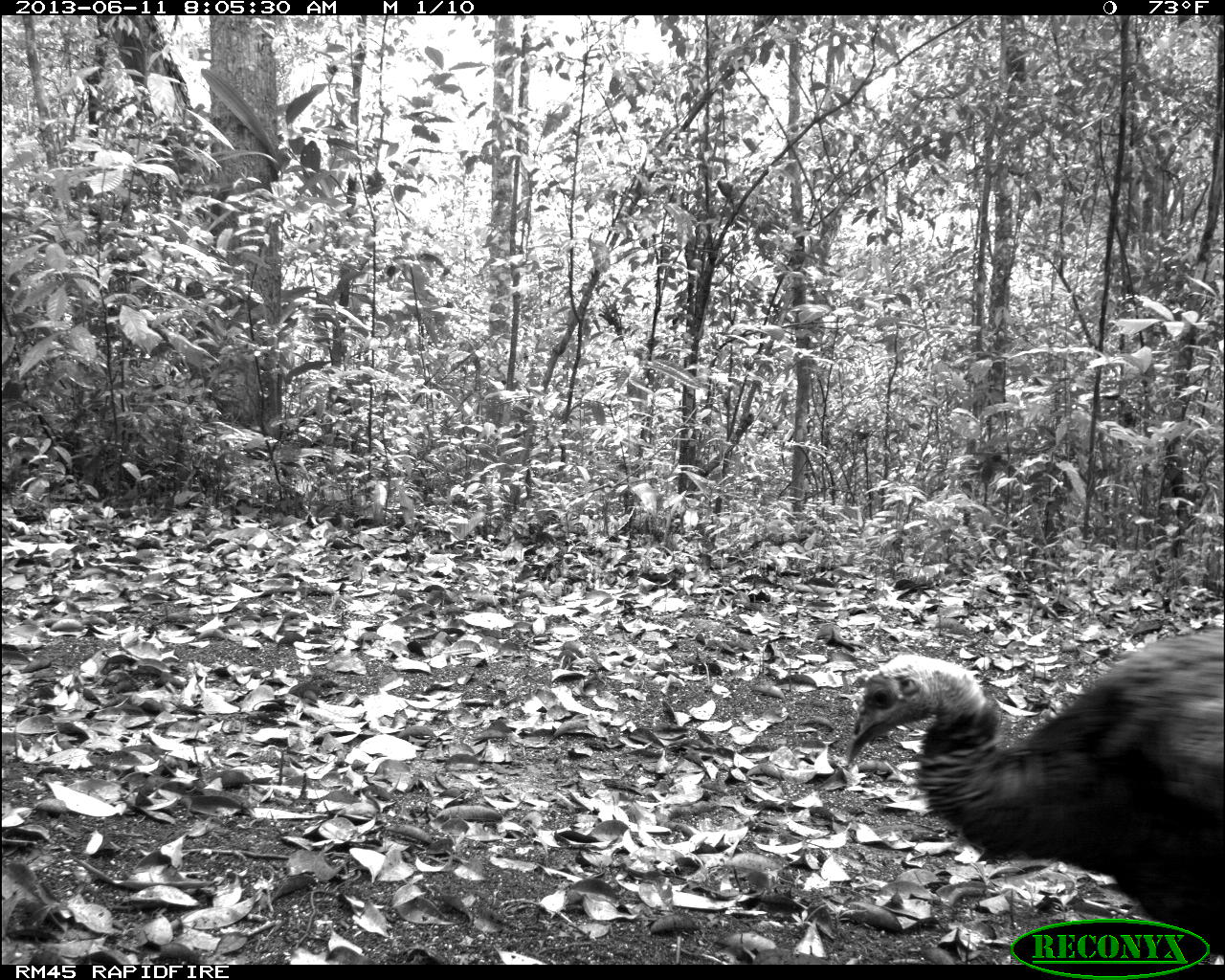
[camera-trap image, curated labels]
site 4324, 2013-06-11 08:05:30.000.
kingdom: Animalia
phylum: Chordata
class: Aves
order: Galliformes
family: Phasianidae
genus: Meleagris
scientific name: Meleagris ocellata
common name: ocellated turkey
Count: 2.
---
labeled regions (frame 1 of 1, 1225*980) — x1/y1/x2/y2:
meleagris ocellata: 841/630/1219/956